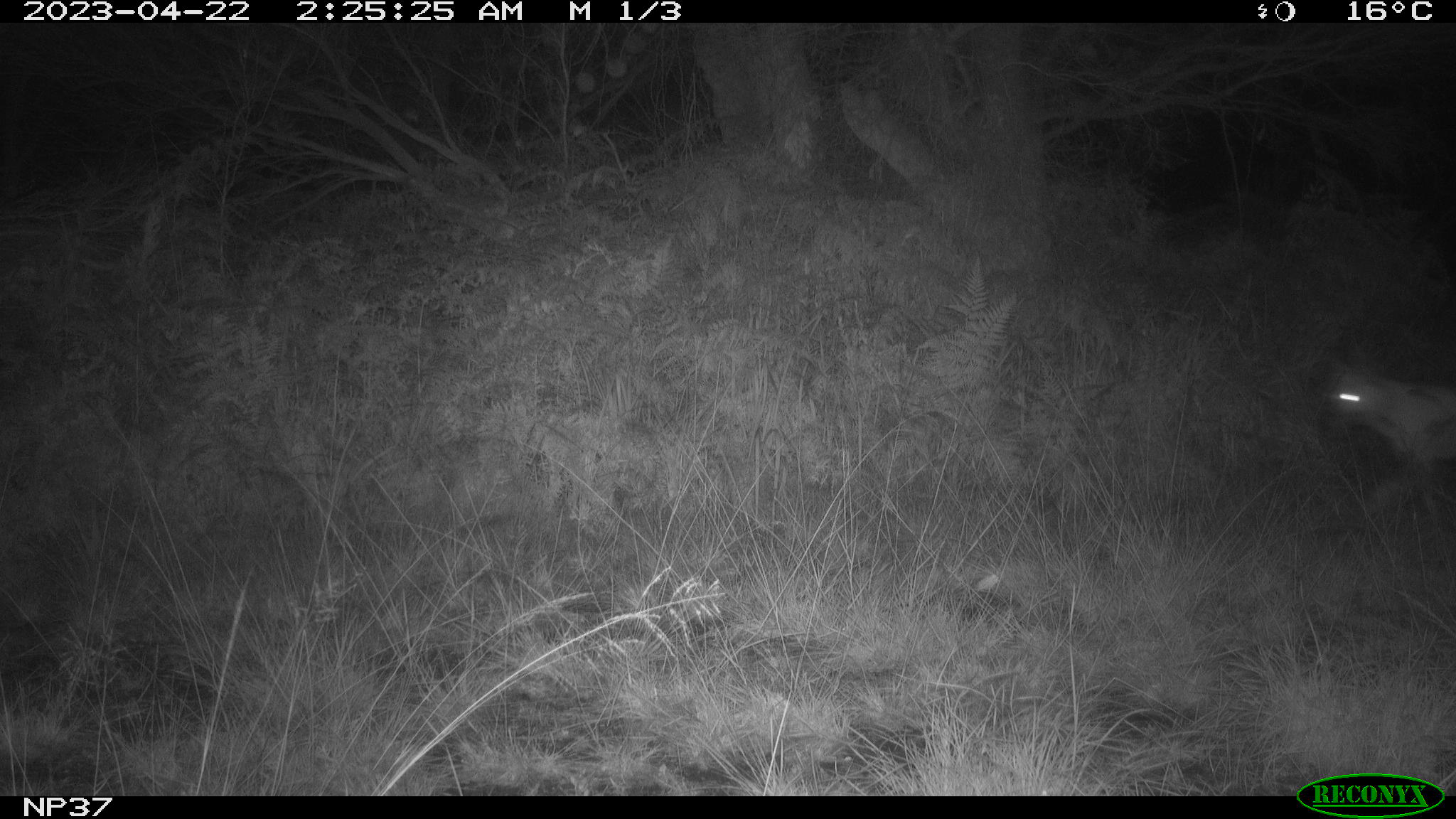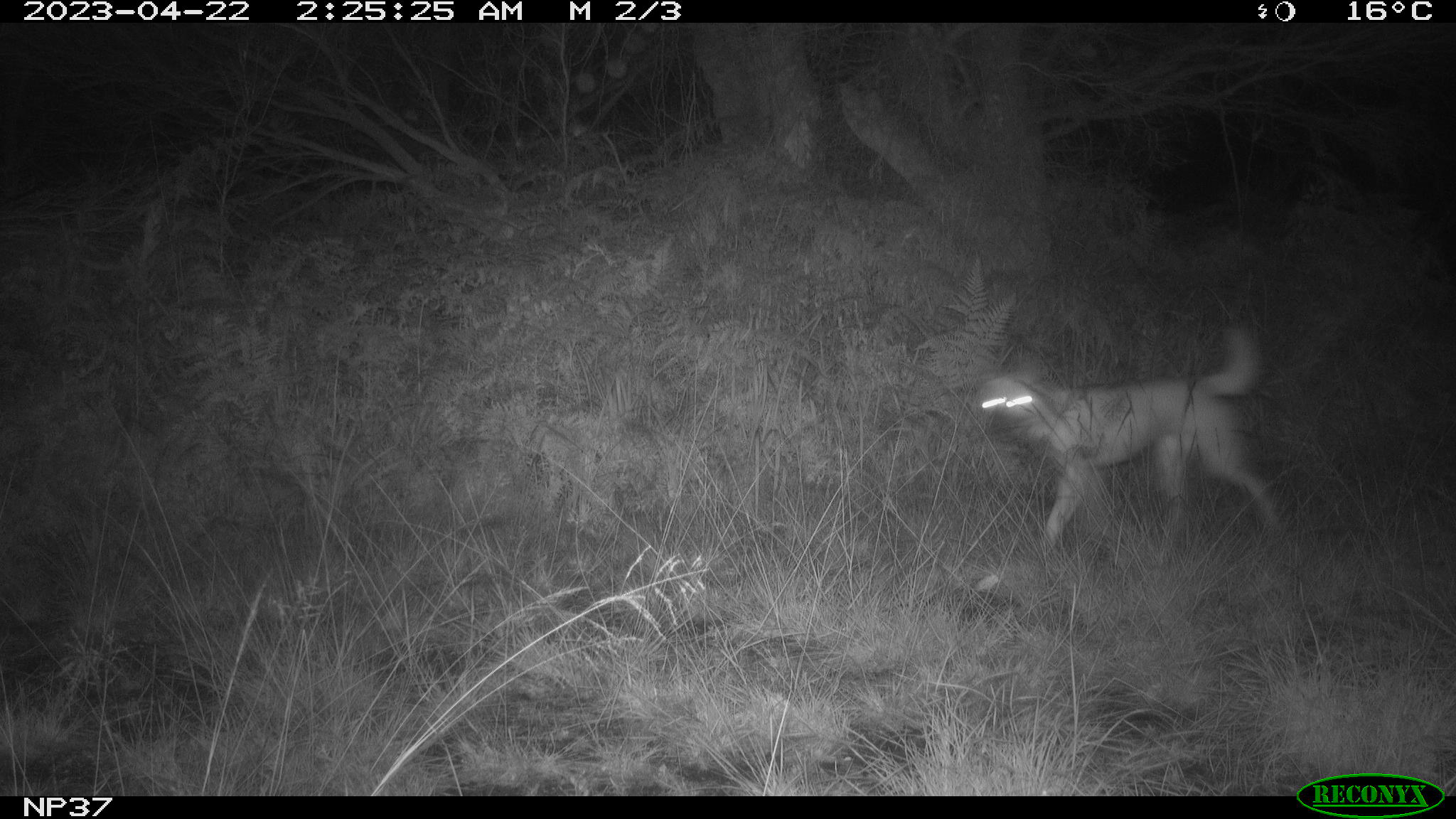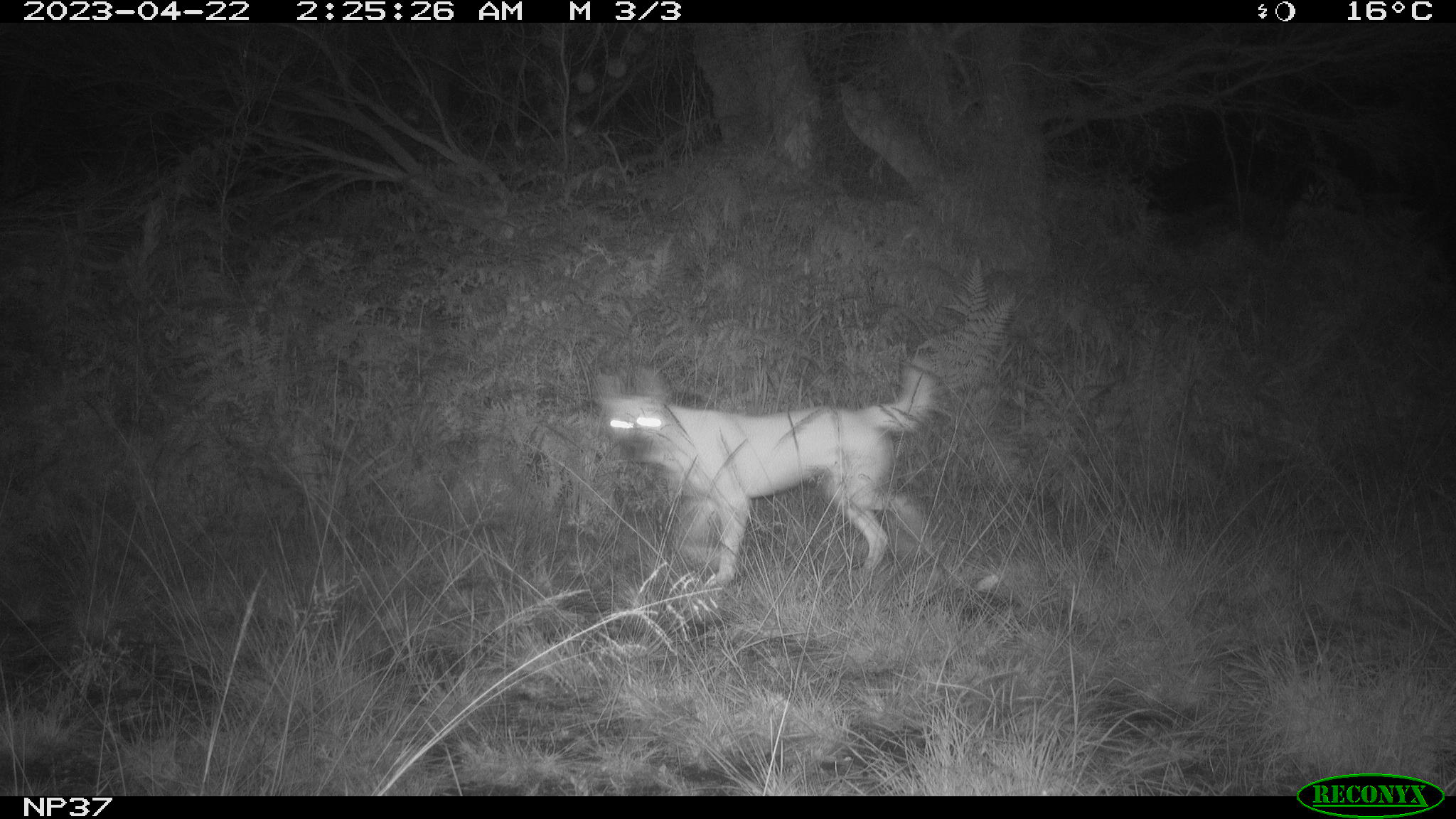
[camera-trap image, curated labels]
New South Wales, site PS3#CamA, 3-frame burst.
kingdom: Animalia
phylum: Chordata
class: Mammalia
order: Carnivora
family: Canidae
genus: Canis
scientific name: Canis familiaris dingo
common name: dingo